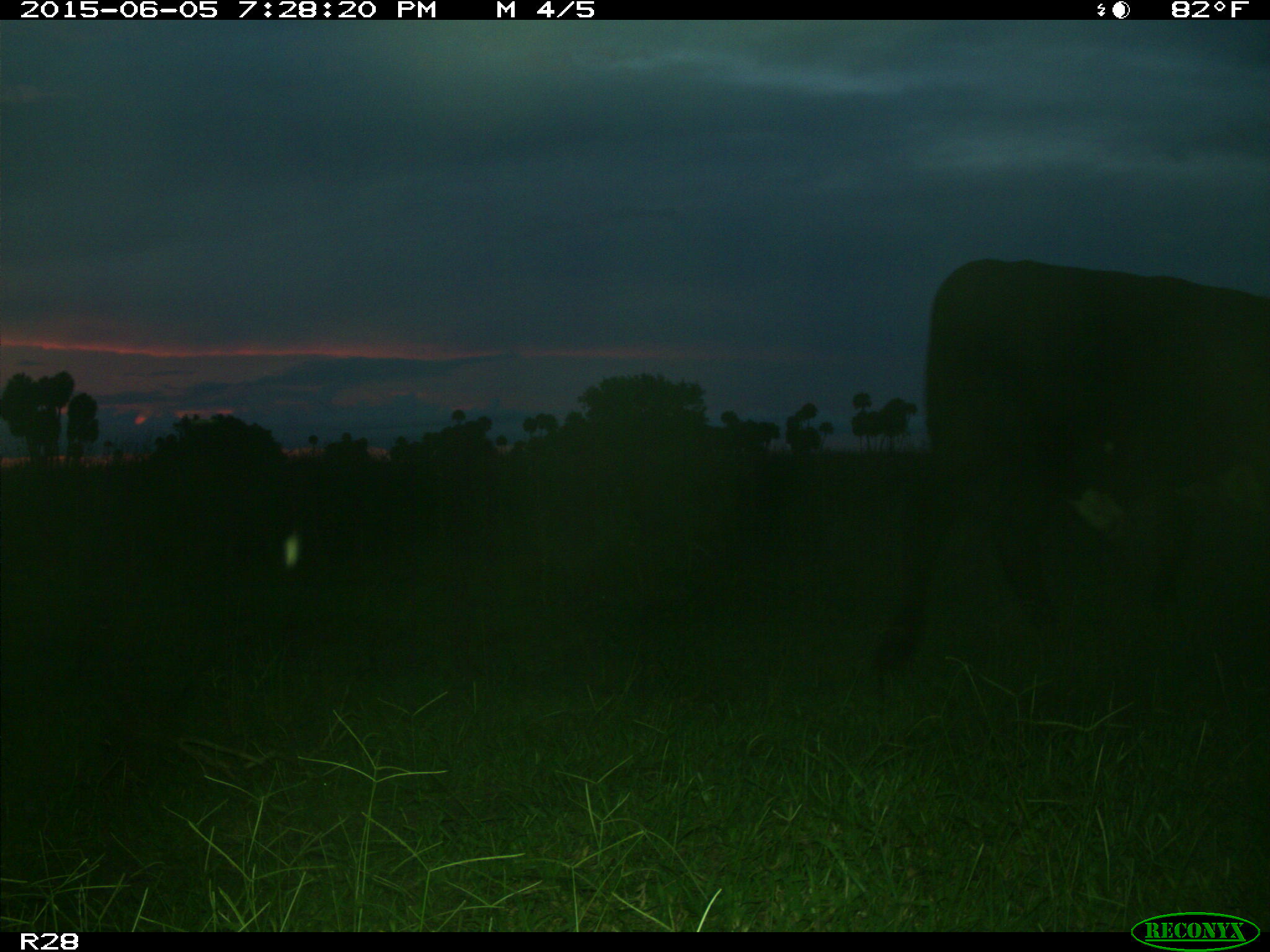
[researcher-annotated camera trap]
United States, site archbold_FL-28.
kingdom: Animalia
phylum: Chordata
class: Mammalia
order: Artiodactyla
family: Bovidae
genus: Bos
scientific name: Bos taurus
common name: domestic cow